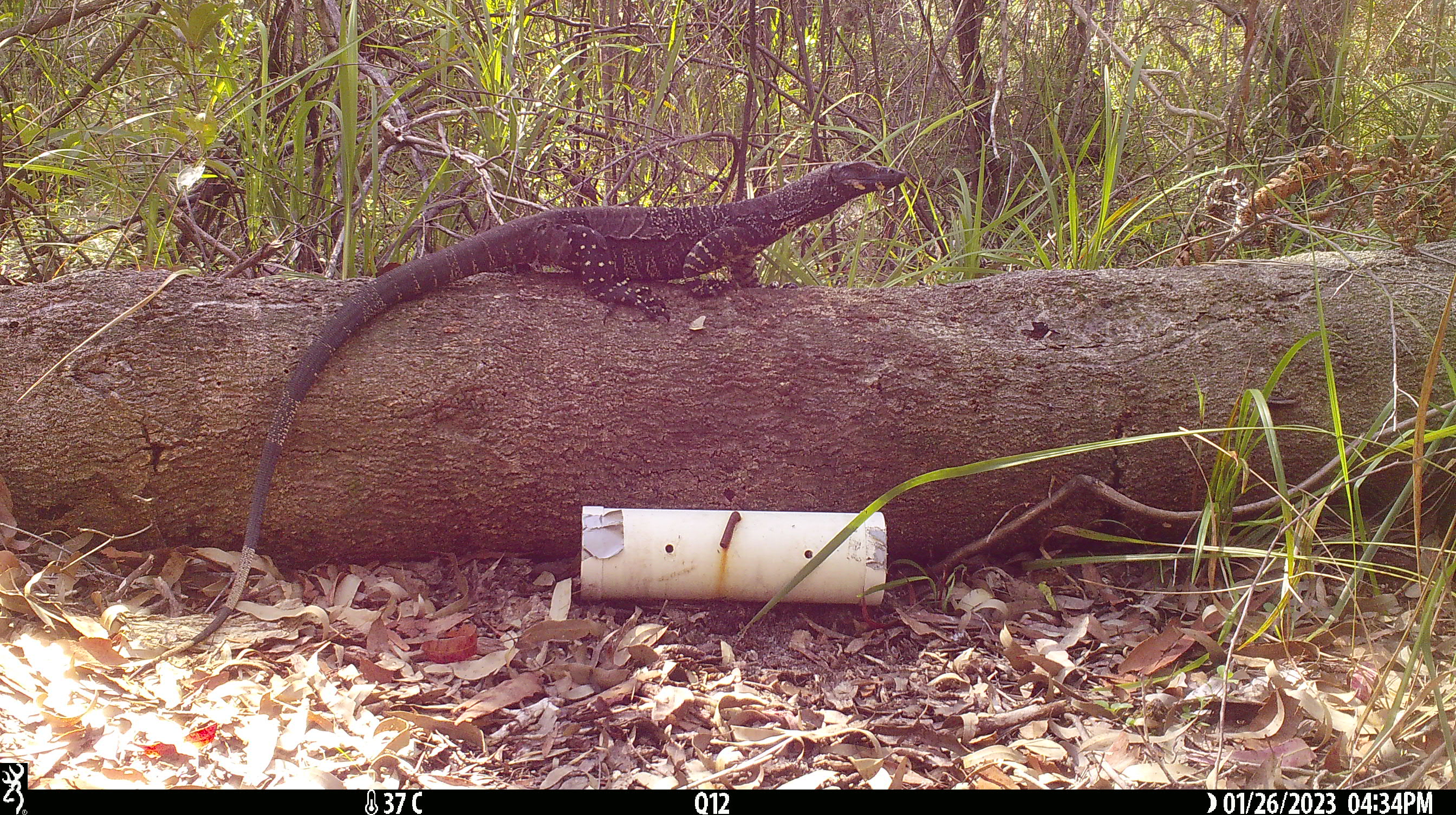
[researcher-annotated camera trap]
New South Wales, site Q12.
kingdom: Animalia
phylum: Chordata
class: Reptilia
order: Squamata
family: Varanidae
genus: Varanus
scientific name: Varanus varius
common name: lace monitor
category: goanna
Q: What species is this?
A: Goanna (lace monitor) (Varanus varius).